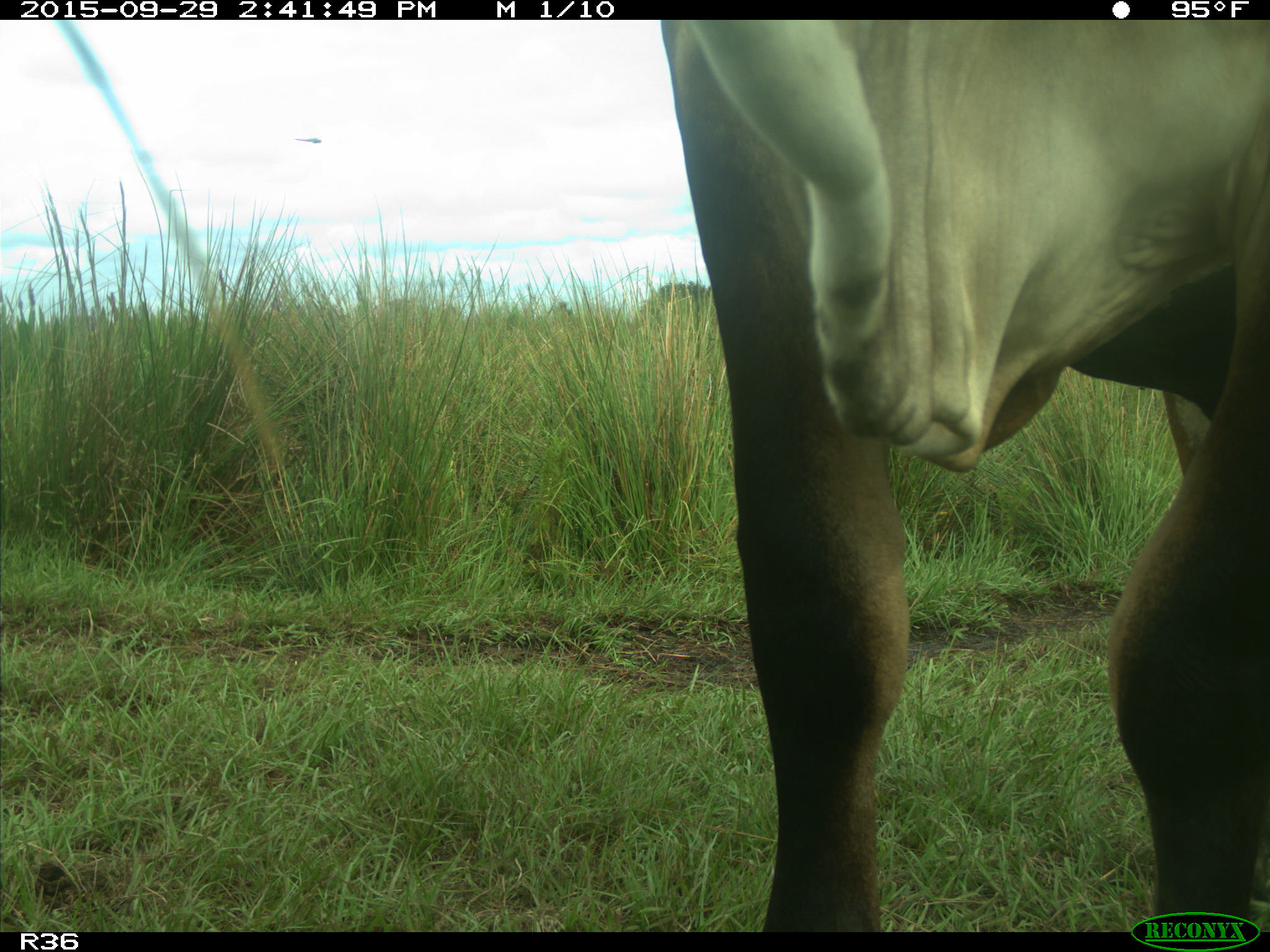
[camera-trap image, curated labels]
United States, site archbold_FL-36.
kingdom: Animalia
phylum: Chordata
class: Mammalia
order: Artiodactyla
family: Bovidae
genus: Bos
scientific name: Bos taurus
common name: domestic cow